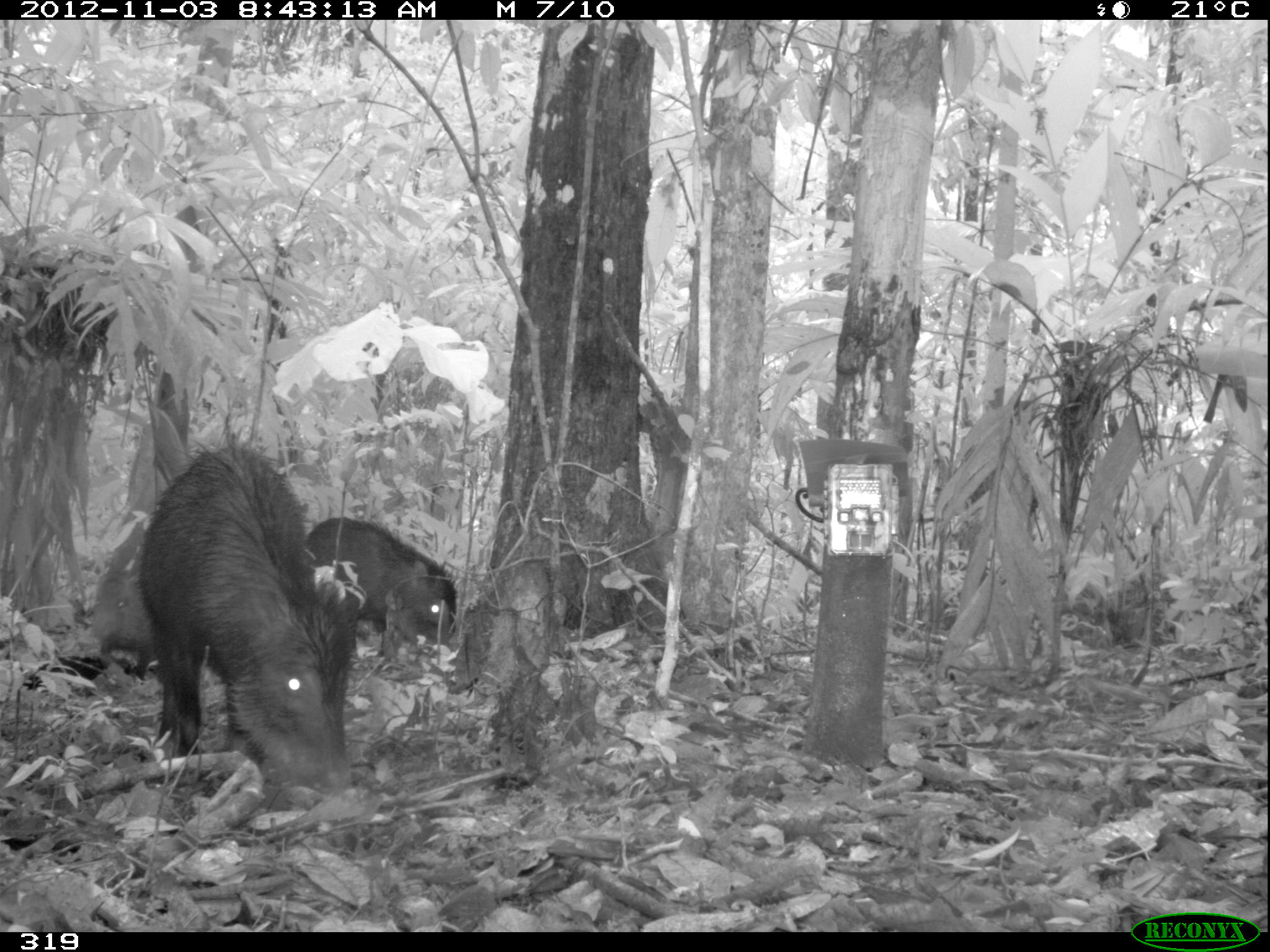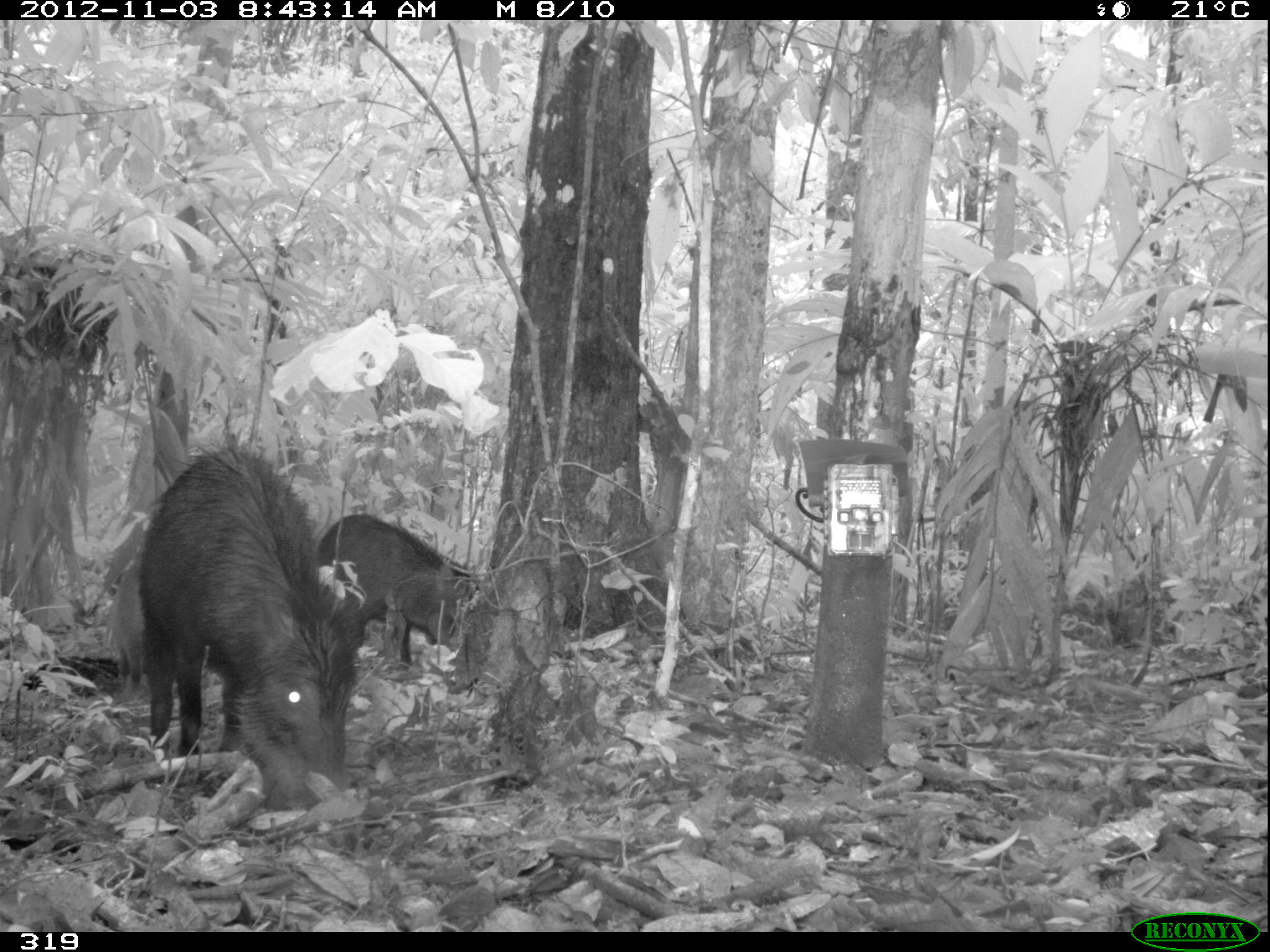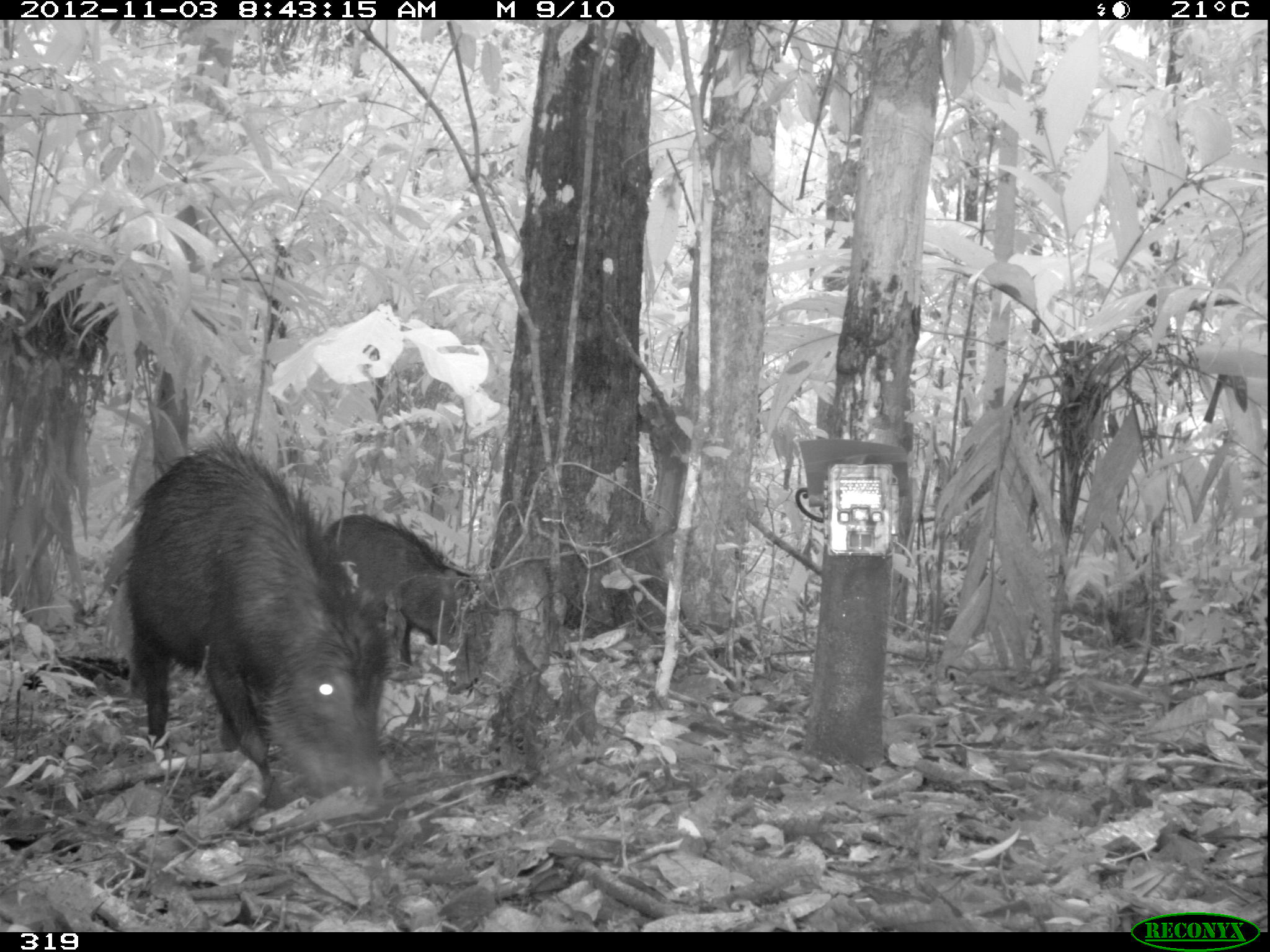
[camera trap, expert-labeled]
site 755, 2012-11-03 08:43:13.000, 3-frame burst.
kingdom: Animalia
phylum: Chordata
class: Mammalia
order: Artiodactyla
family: Tayassuidae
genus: Tayassu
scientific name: Tayassu pecari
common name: white-lipped peccary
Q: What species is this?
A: Tayassu pecari (white-lipped peccary).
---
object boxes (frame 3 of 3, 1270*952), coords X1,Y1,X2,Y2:
tayassu pecari: 122,409,388,819; 319,510,479,670